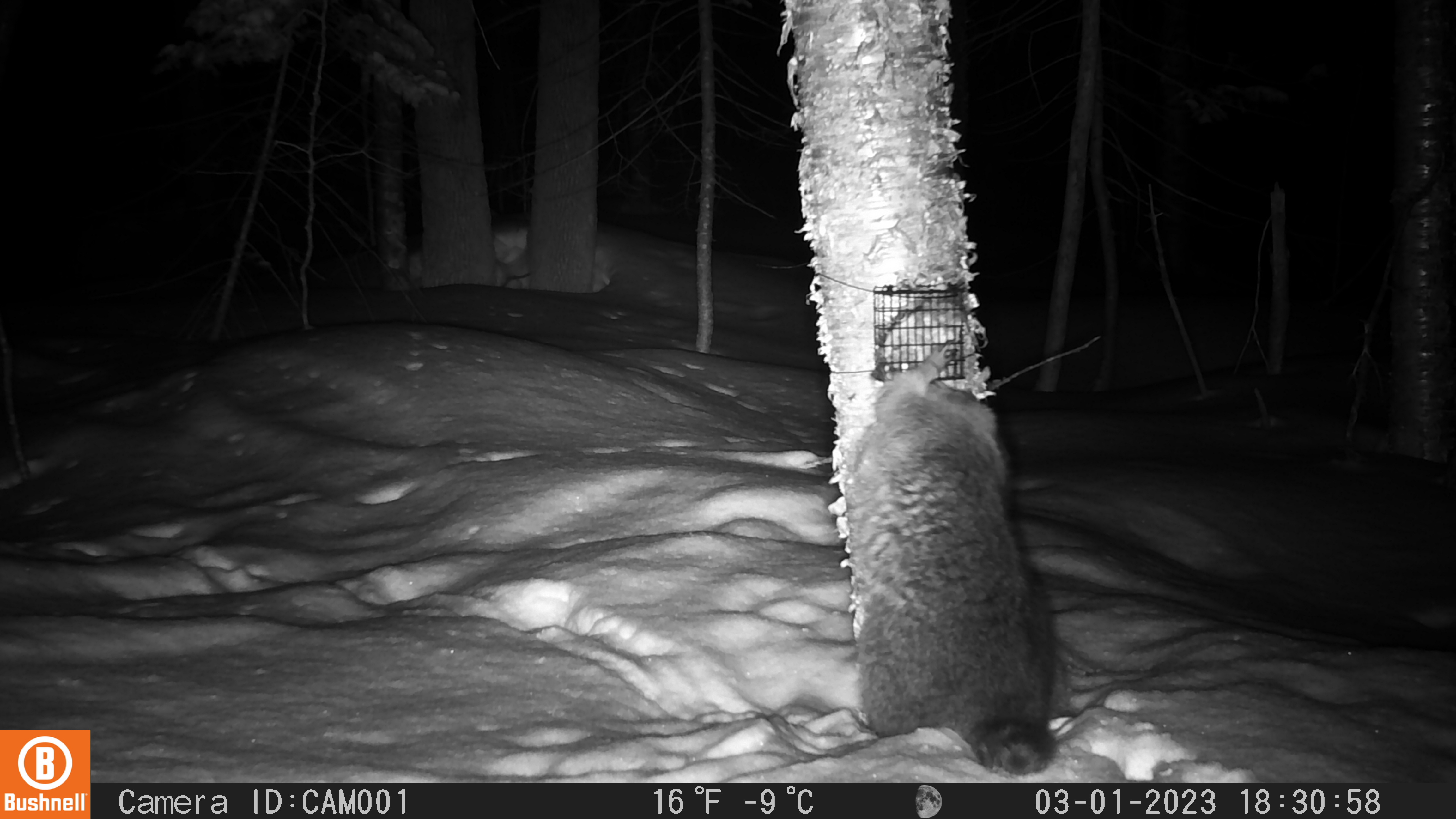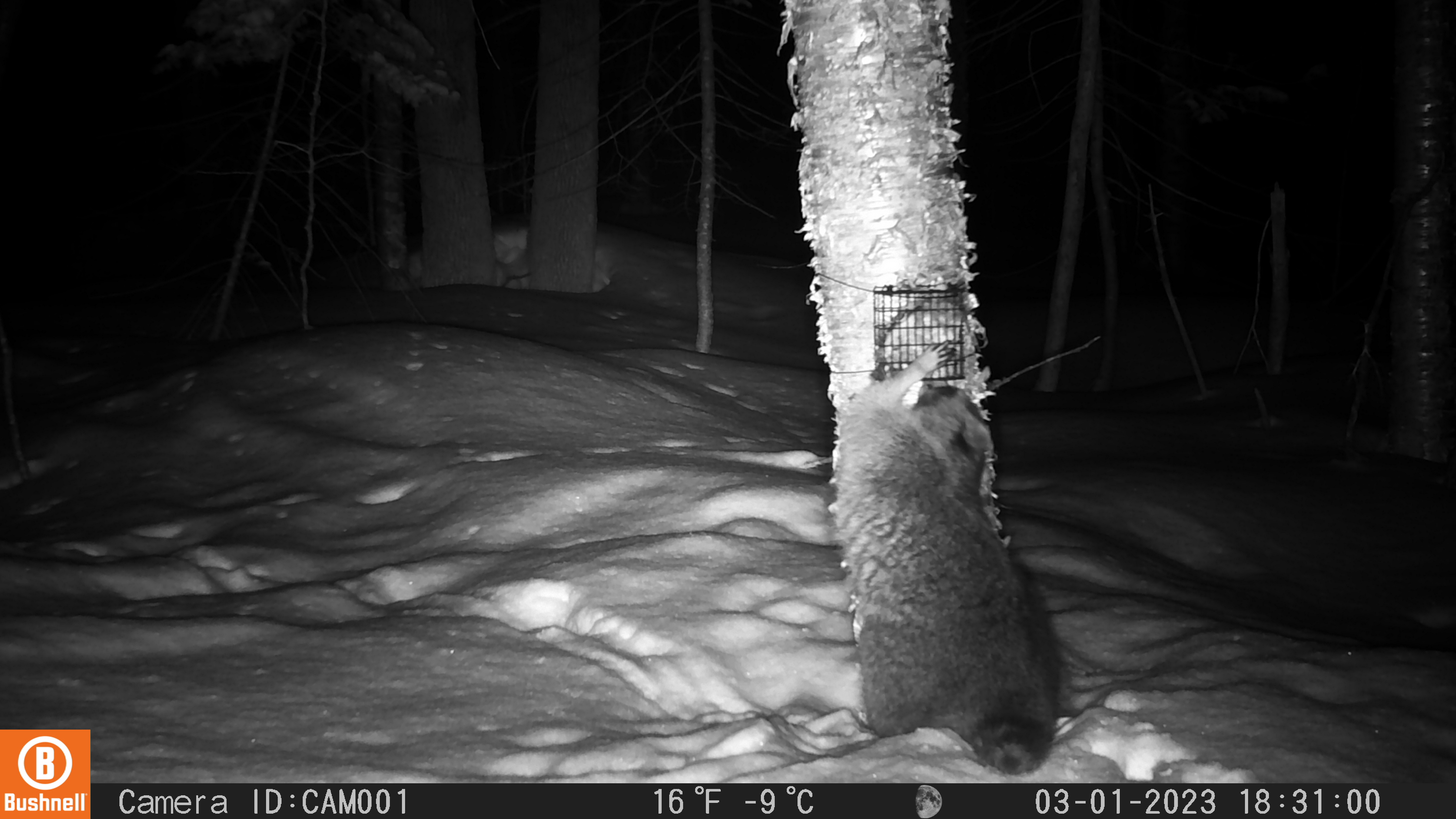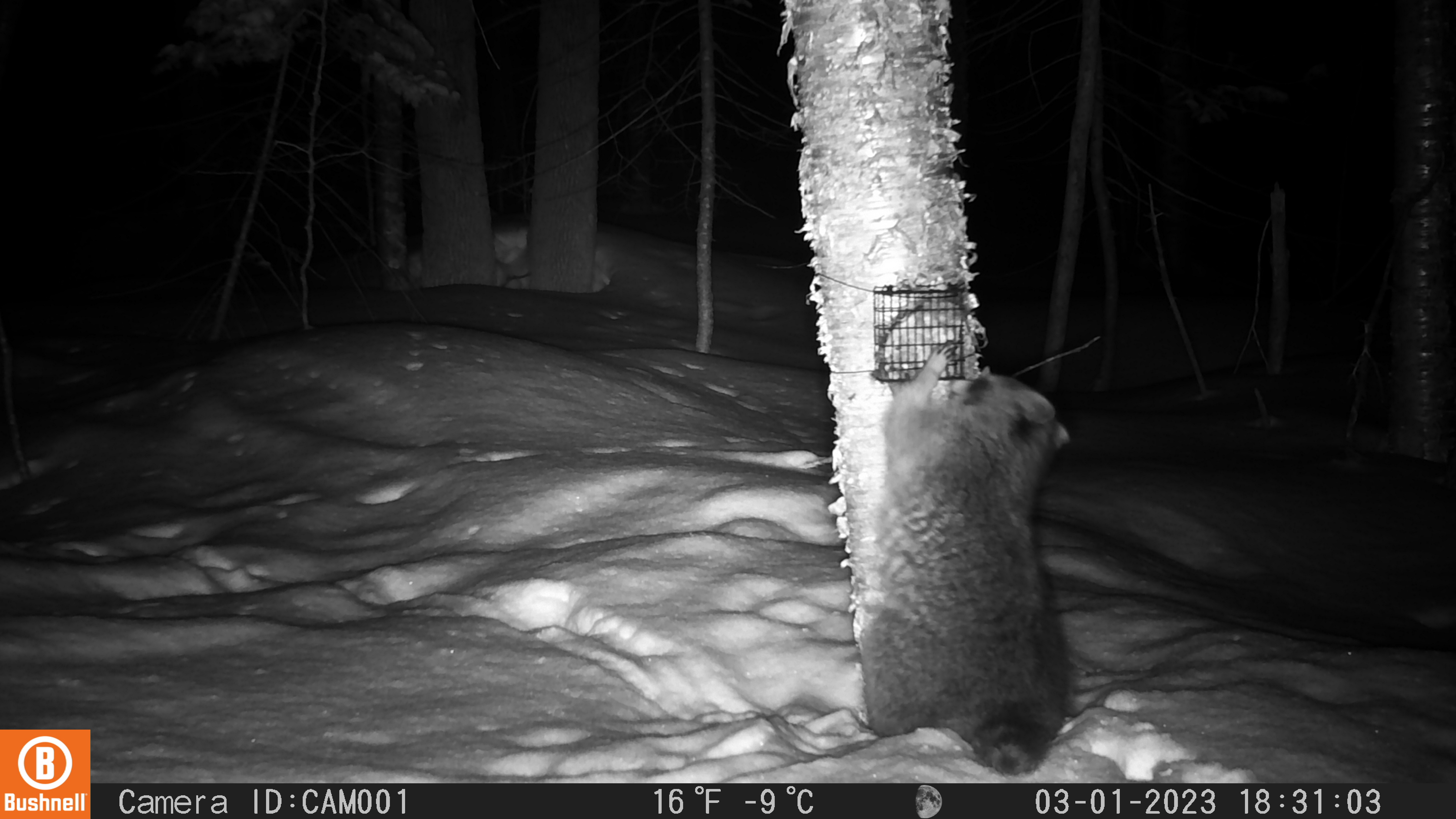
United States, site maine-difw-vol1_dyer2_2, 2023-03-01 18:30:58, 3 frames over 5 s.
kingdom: Animalia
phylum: Chordata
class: Mammalia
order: Carnivora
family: Procyonidae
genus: Procyon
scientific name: Procyon lotor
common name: raccoon